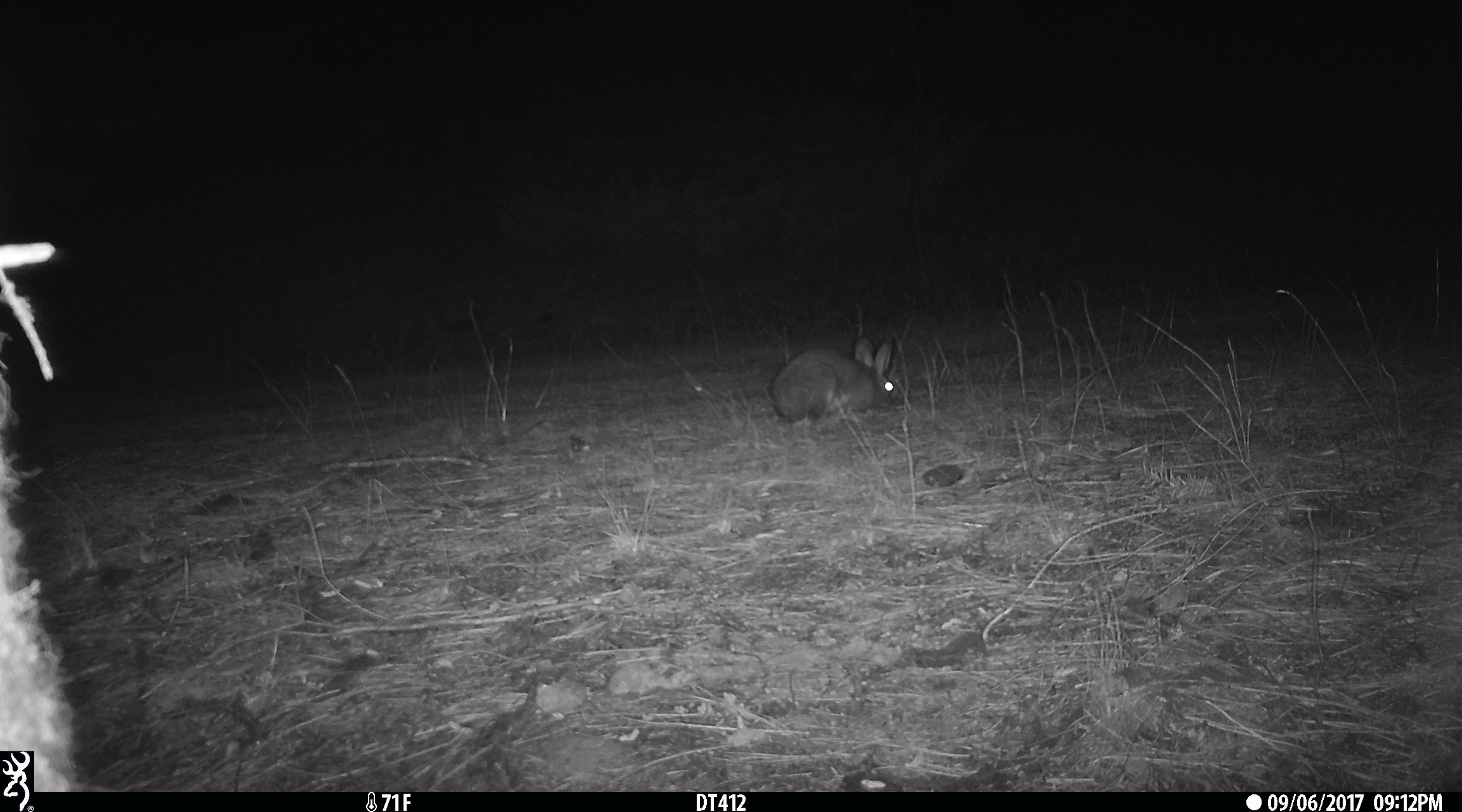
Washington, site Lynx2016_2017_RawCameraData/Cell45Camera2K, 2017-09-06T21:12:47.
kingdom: Animalia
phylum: Chordata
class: Mammalia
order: Lagomorpha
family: Leporidae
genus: Lepus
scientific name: Lepus americanus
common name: snowshoe hare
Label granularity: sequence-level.